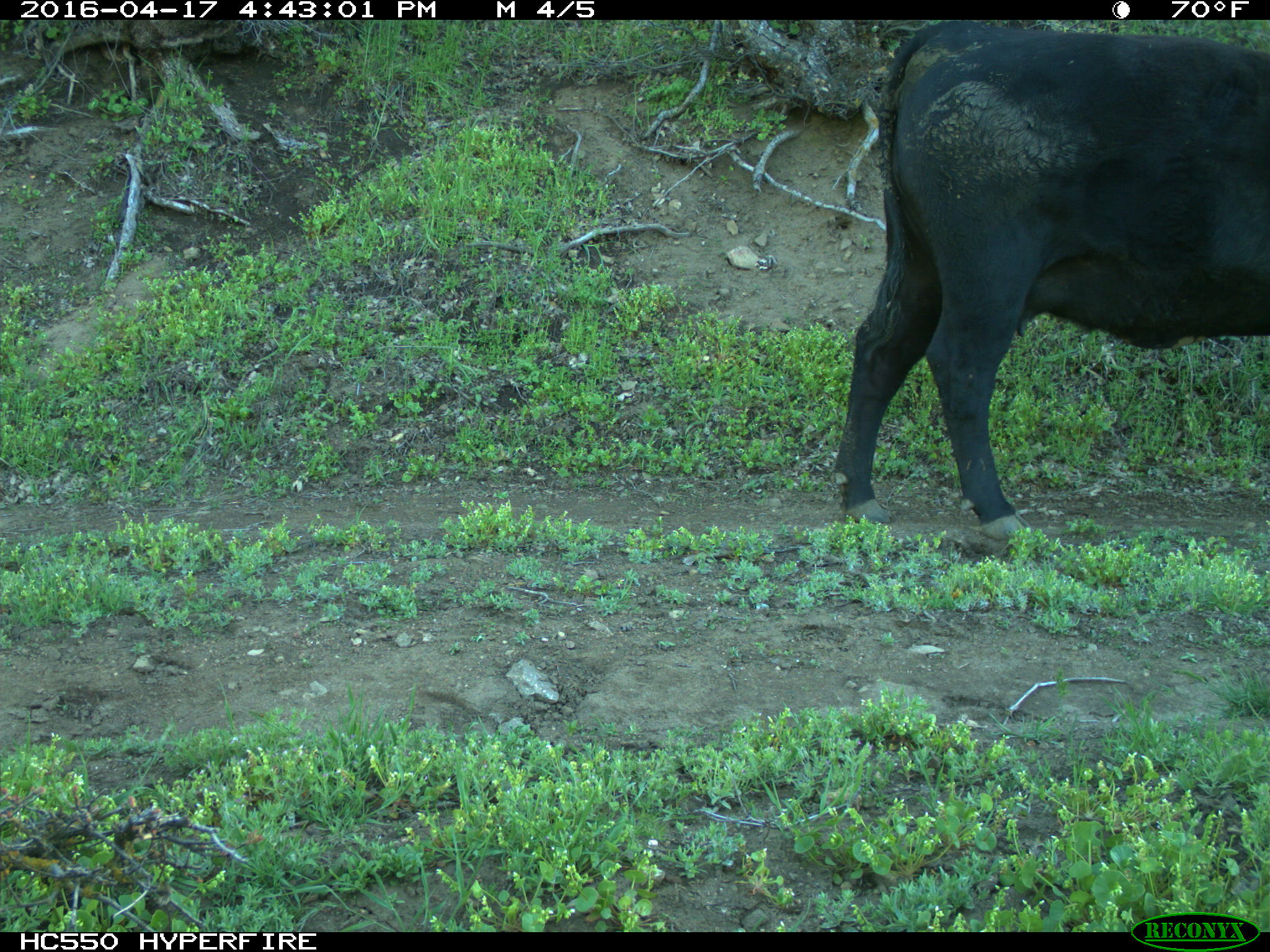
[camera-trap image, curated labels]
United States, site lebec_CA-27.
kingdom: Animalia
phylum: Chordata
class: Mammalia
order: Artiodactyla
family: Bovidae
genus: Bos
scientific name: Bos taurus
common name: domestic cow